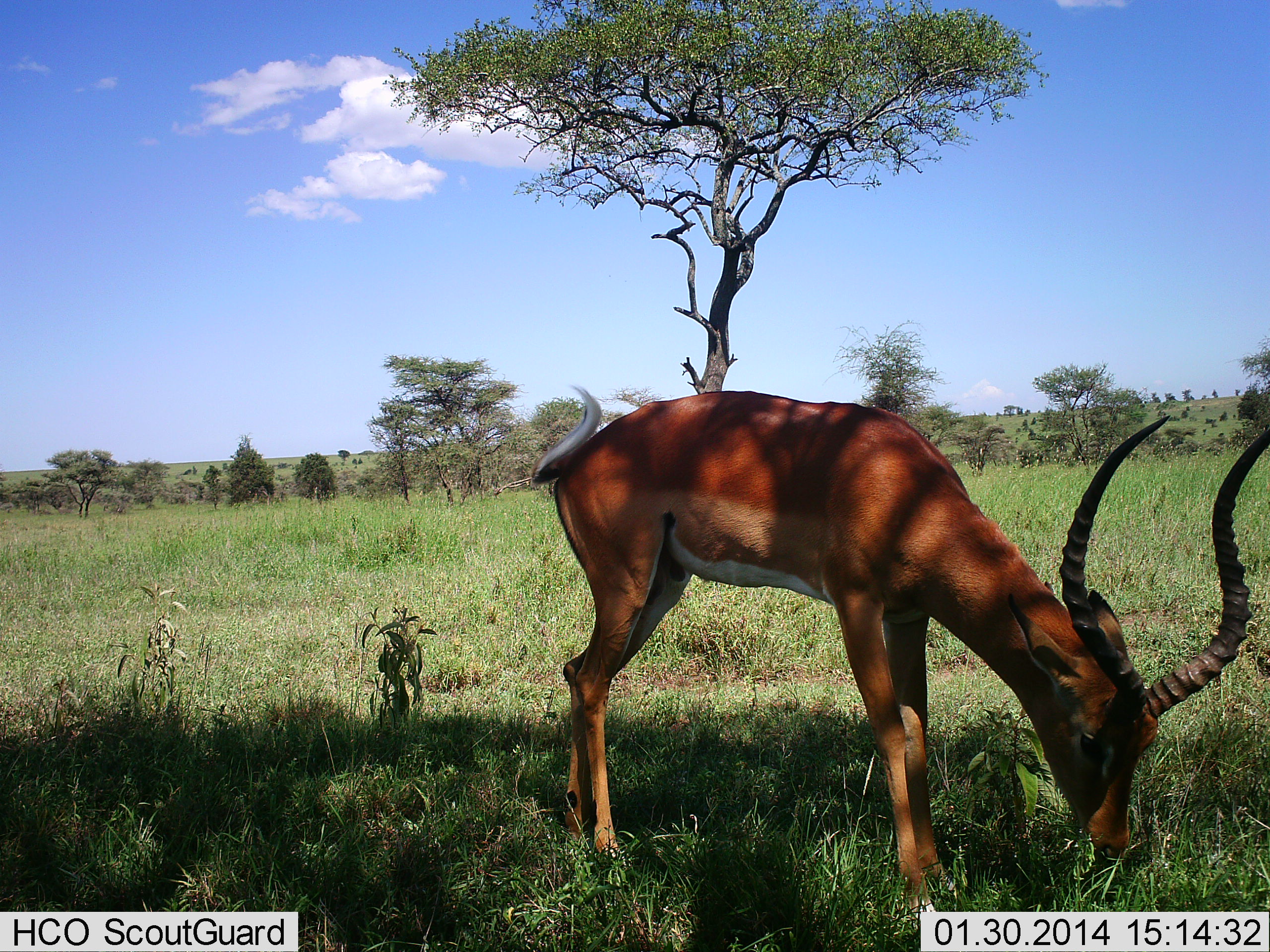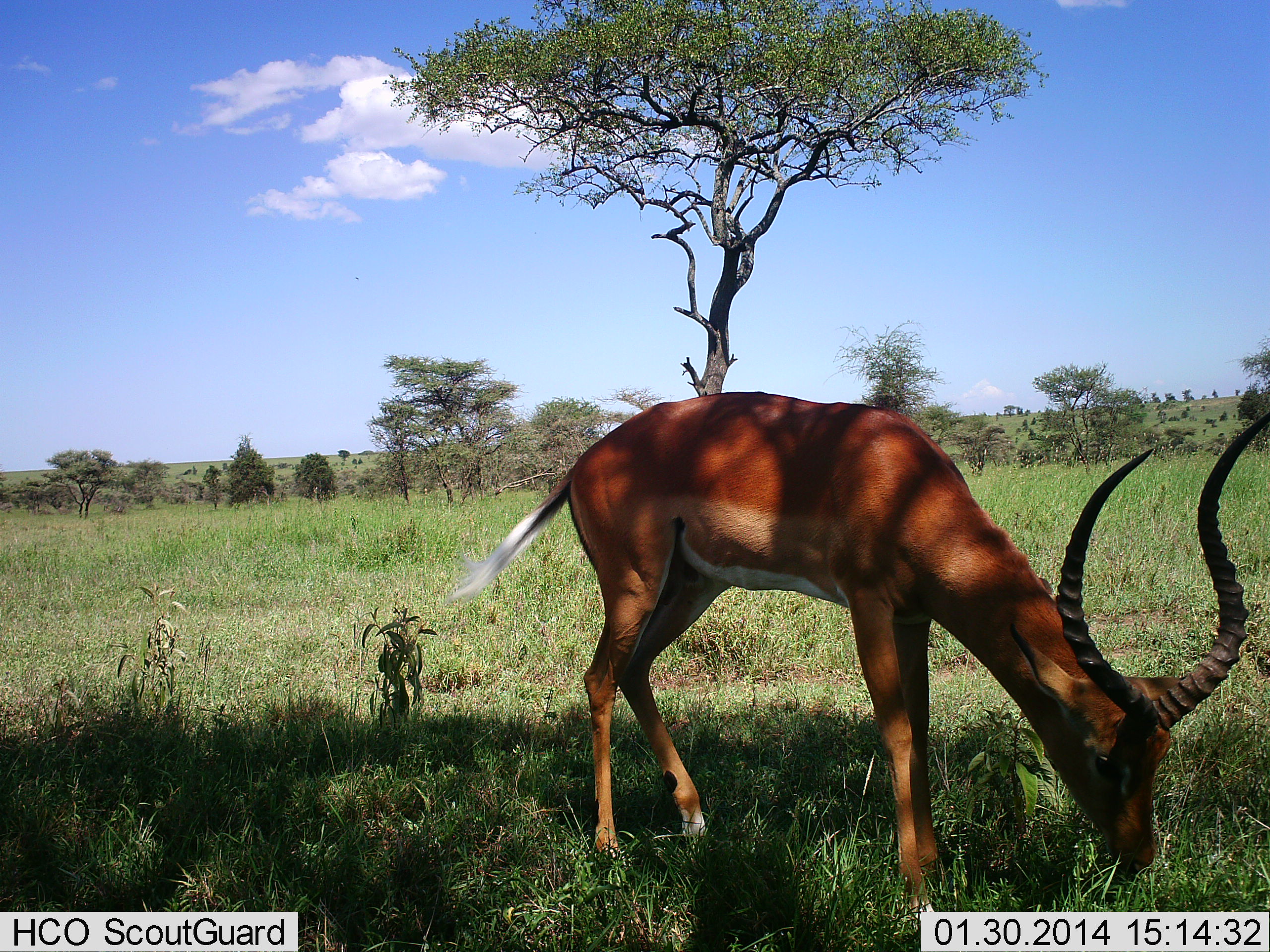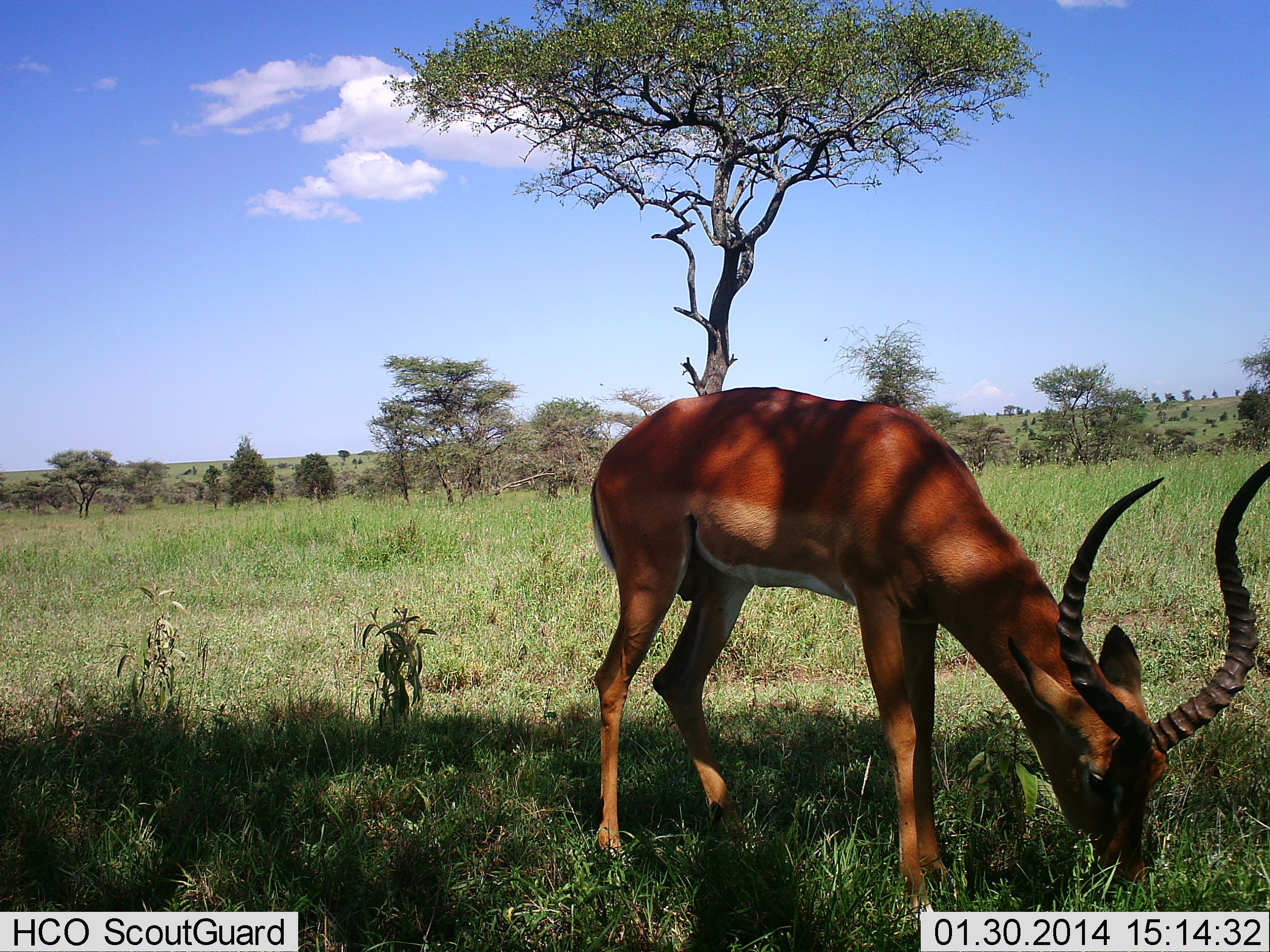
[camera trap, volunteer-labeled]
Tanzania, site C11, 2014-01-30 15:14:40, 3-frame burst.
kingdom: Animalia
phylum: Chordata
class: Mammalia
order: Artiodactyla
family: Bovidae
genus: Aepyceros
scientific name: Aepyceros melampus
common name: impala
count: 1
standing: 10%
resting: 0%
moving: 0%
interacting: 0%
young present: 0%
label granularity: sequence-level